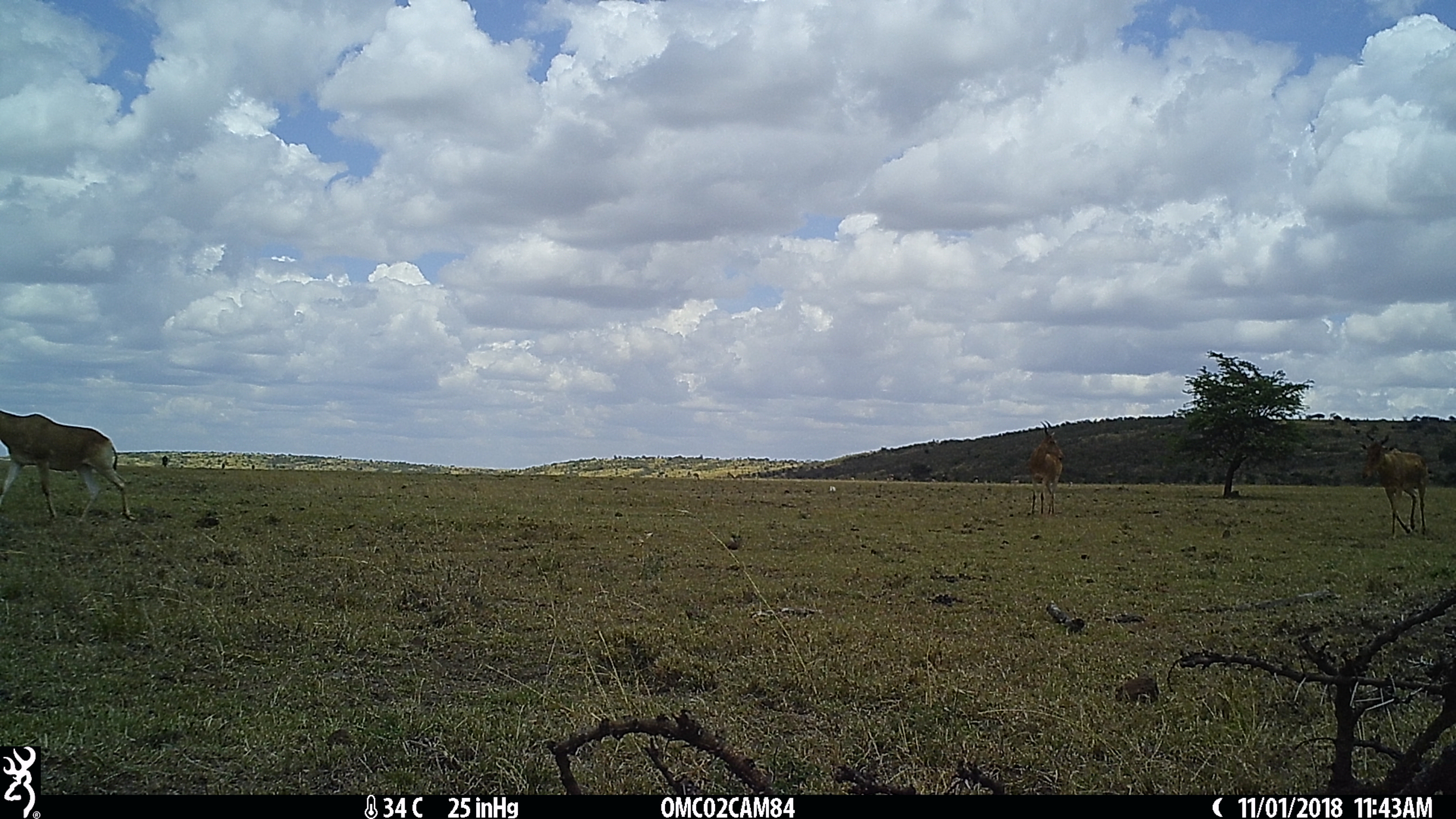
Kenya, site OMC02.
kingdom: Animalia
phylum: Chordata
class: Mammalia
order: Artiodactyla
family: Bovidae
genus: Alcelaphus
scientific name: Alcelaphus buselaphus cokii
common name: coke's hartebeest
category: hartebeest cokes